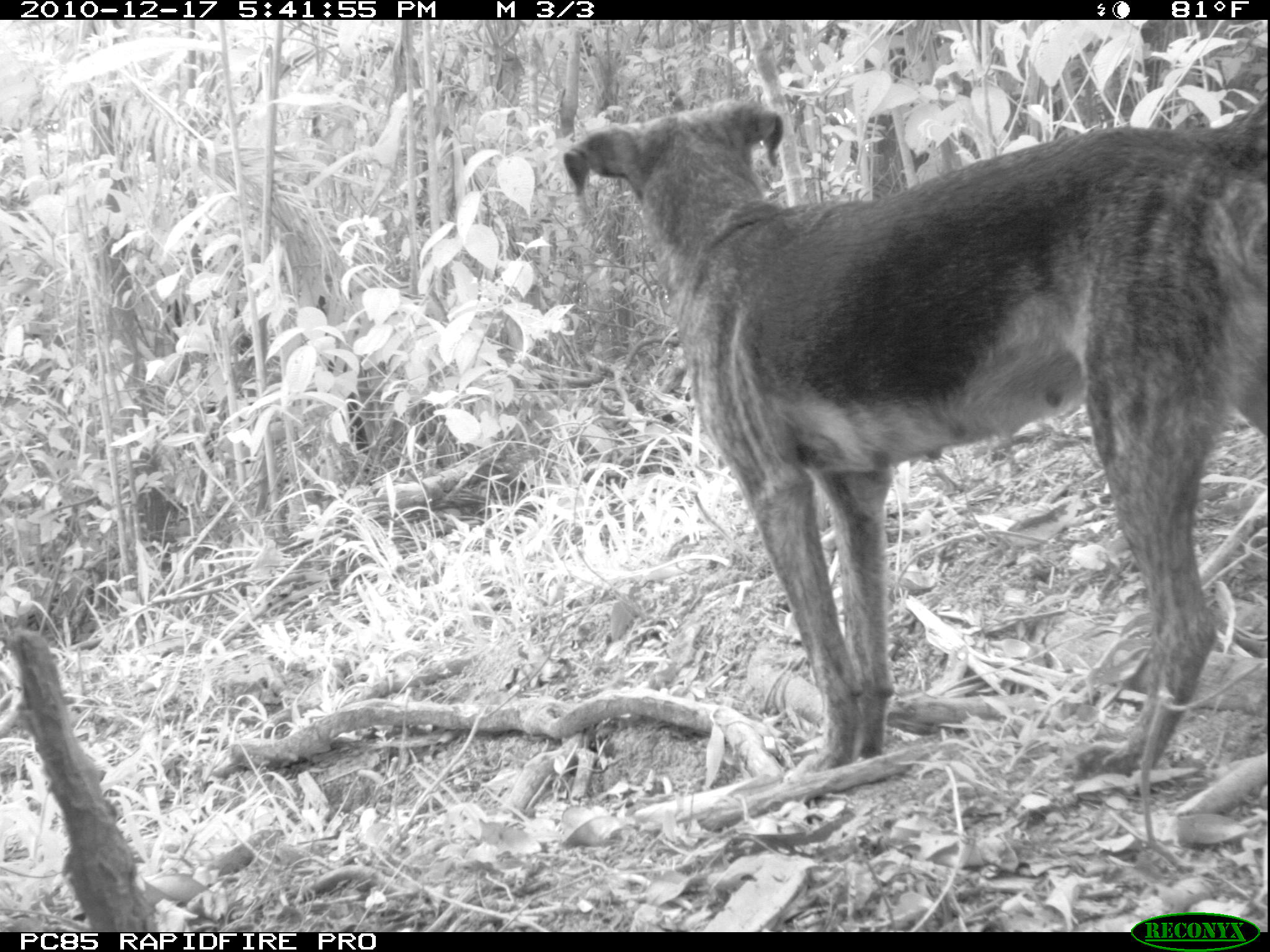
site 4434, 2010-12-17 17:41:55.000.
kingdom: Animalia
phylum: Chordata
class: Mammalia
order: Carnivora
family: Canidae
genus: Canis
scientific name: Canis familiaris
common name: domestic dog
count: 1